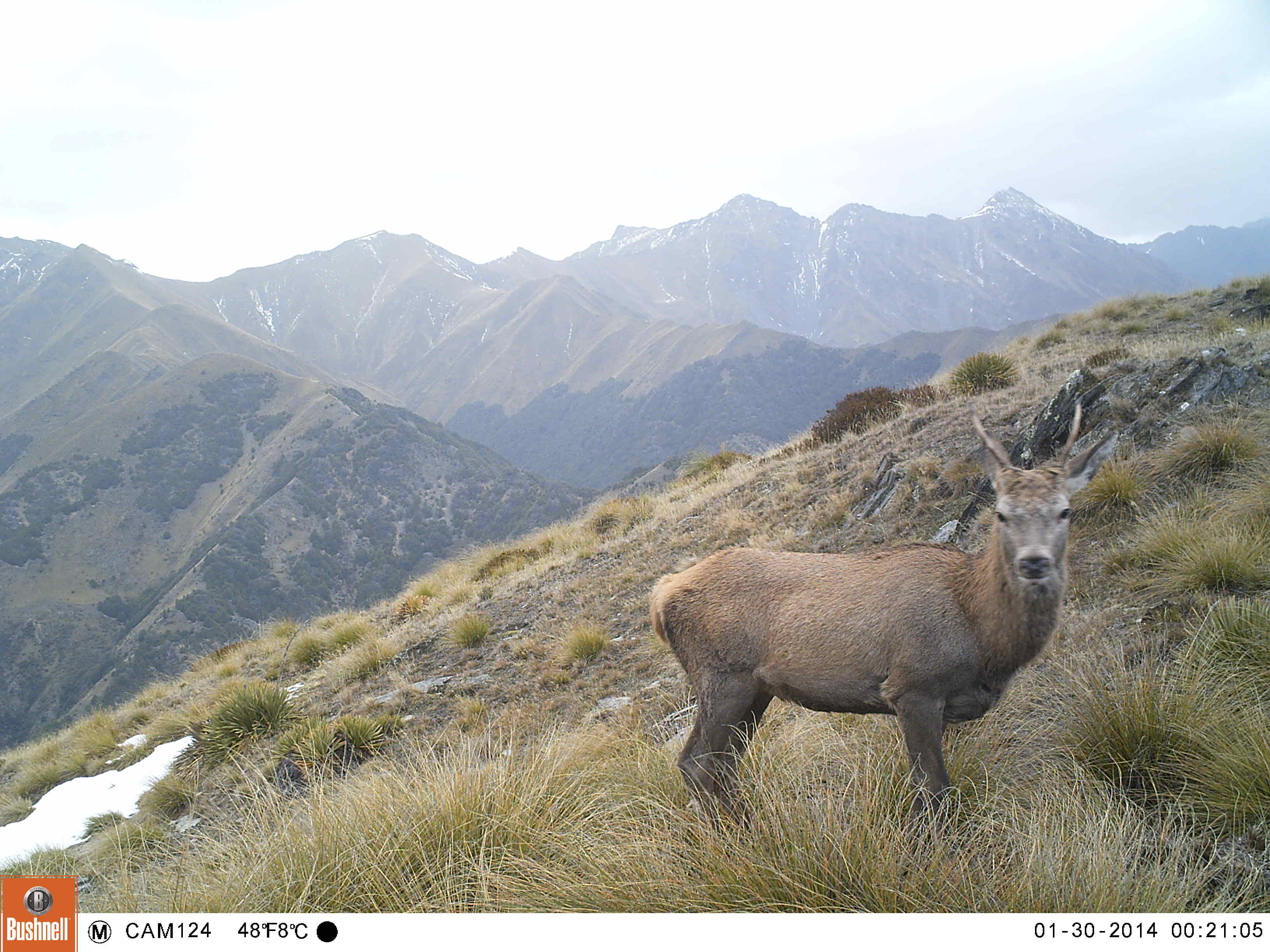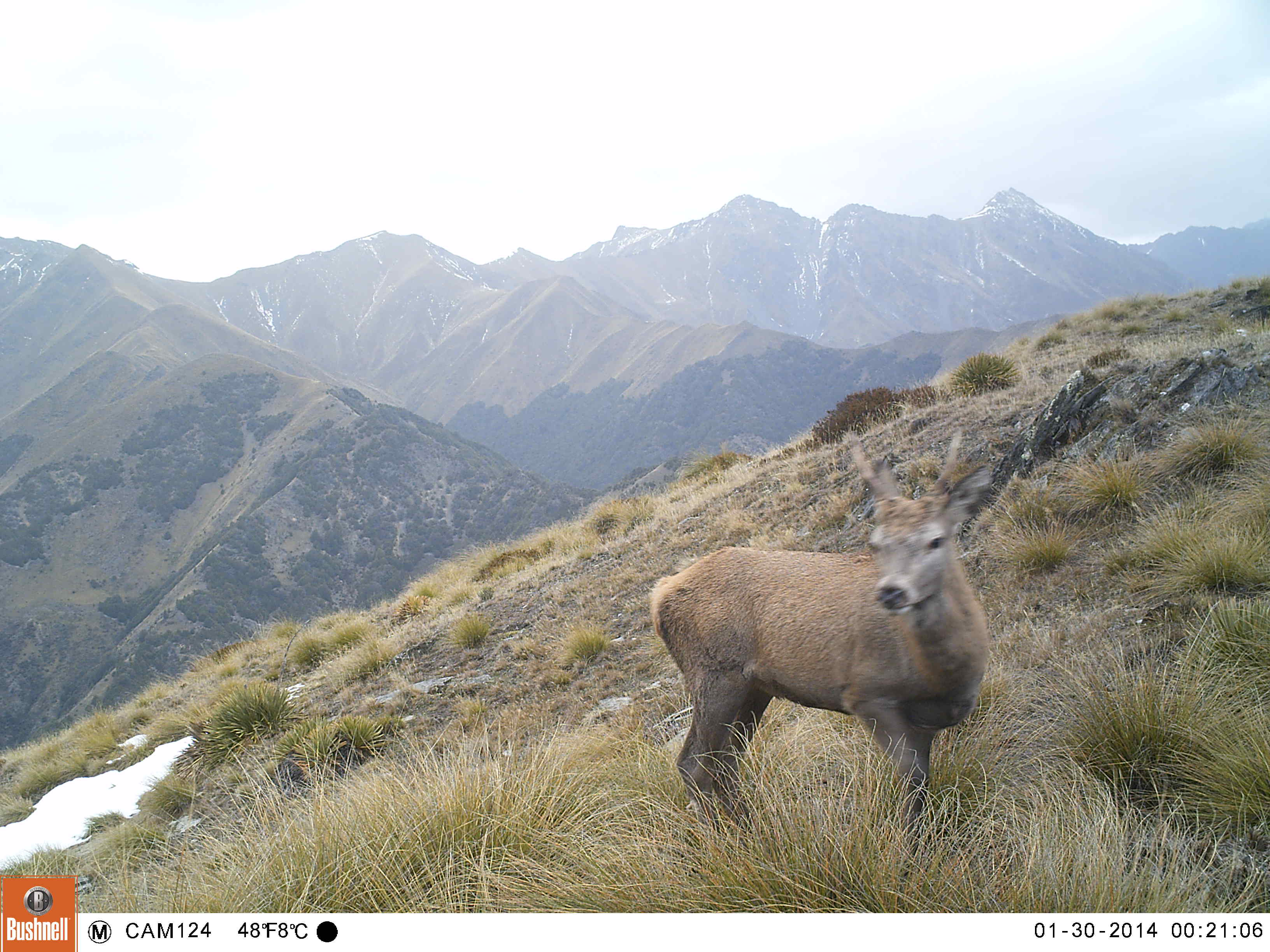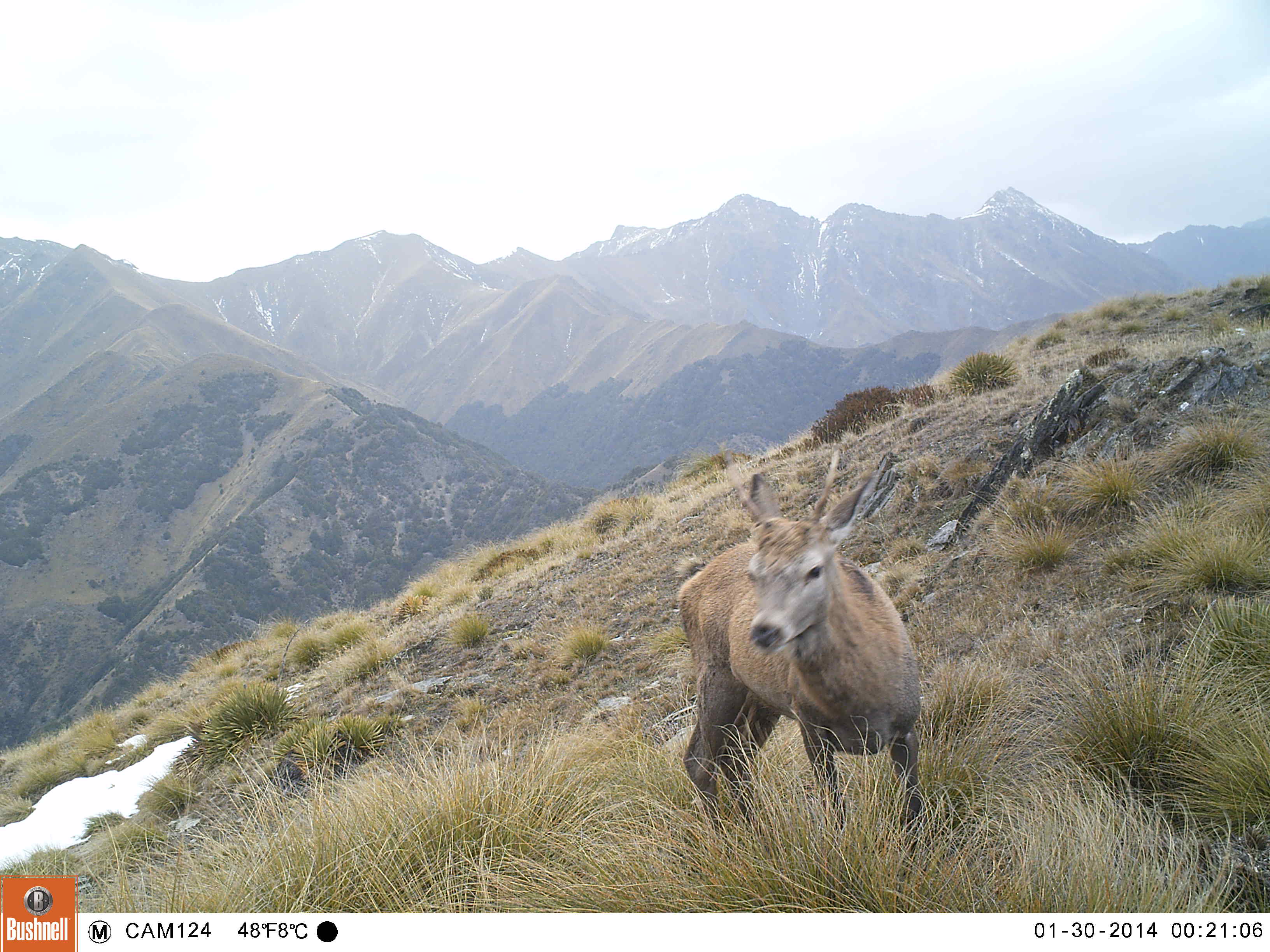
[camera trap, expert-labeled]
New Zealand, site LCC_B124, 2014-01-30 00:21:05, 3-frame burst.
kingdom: Animalia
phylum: Chordata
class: Mammalia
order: Artiodactyla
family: Cervidae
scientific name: Cervidae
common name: deer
Deer (Cervidae).